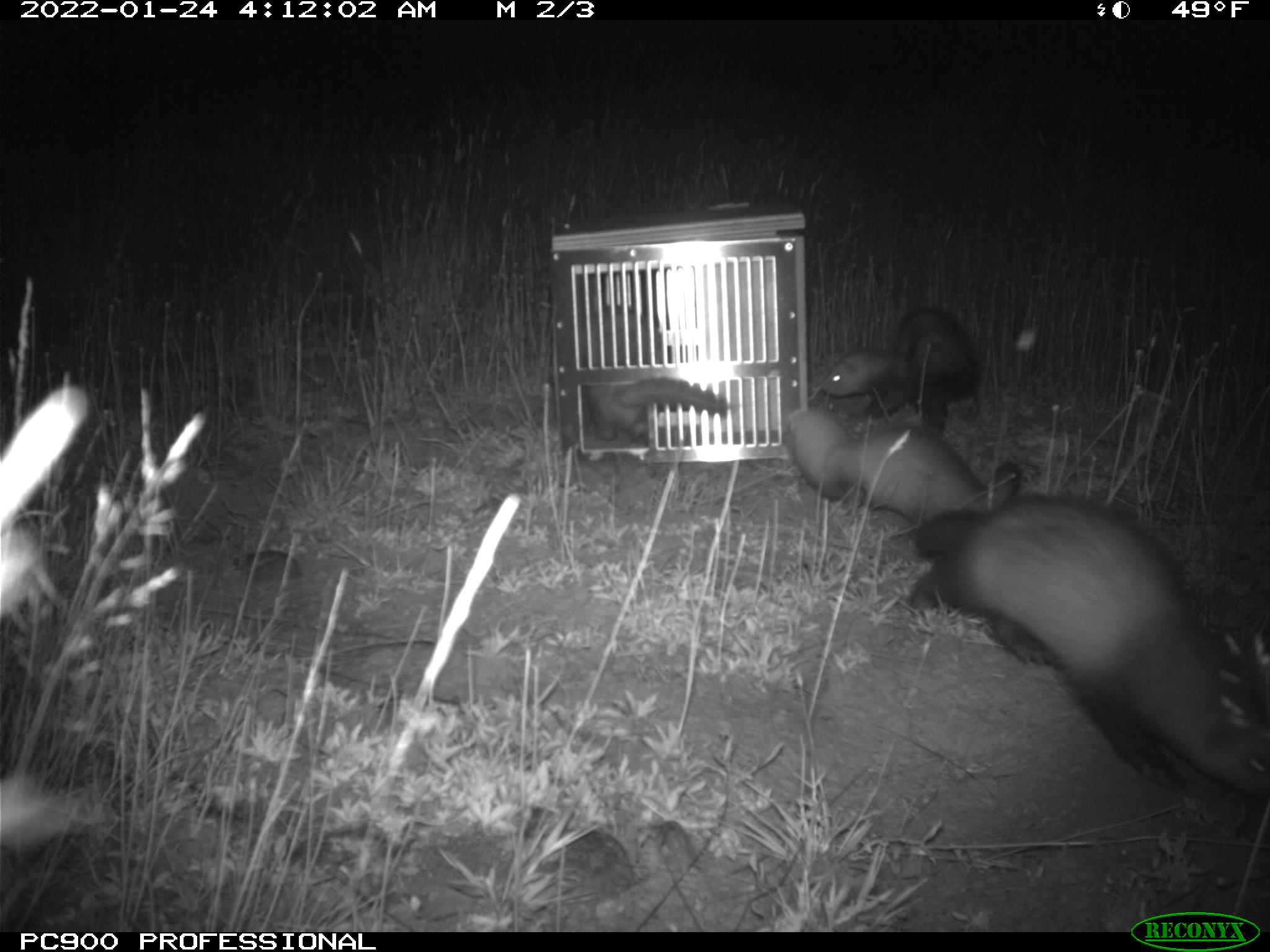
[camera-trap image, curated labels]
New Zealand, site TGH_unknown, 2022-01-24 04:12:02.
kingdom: Animalia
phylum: Chordata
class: Mammalia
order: Carnivora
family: Mustelidae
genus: Mustela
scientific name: Mustela furo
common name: ferret